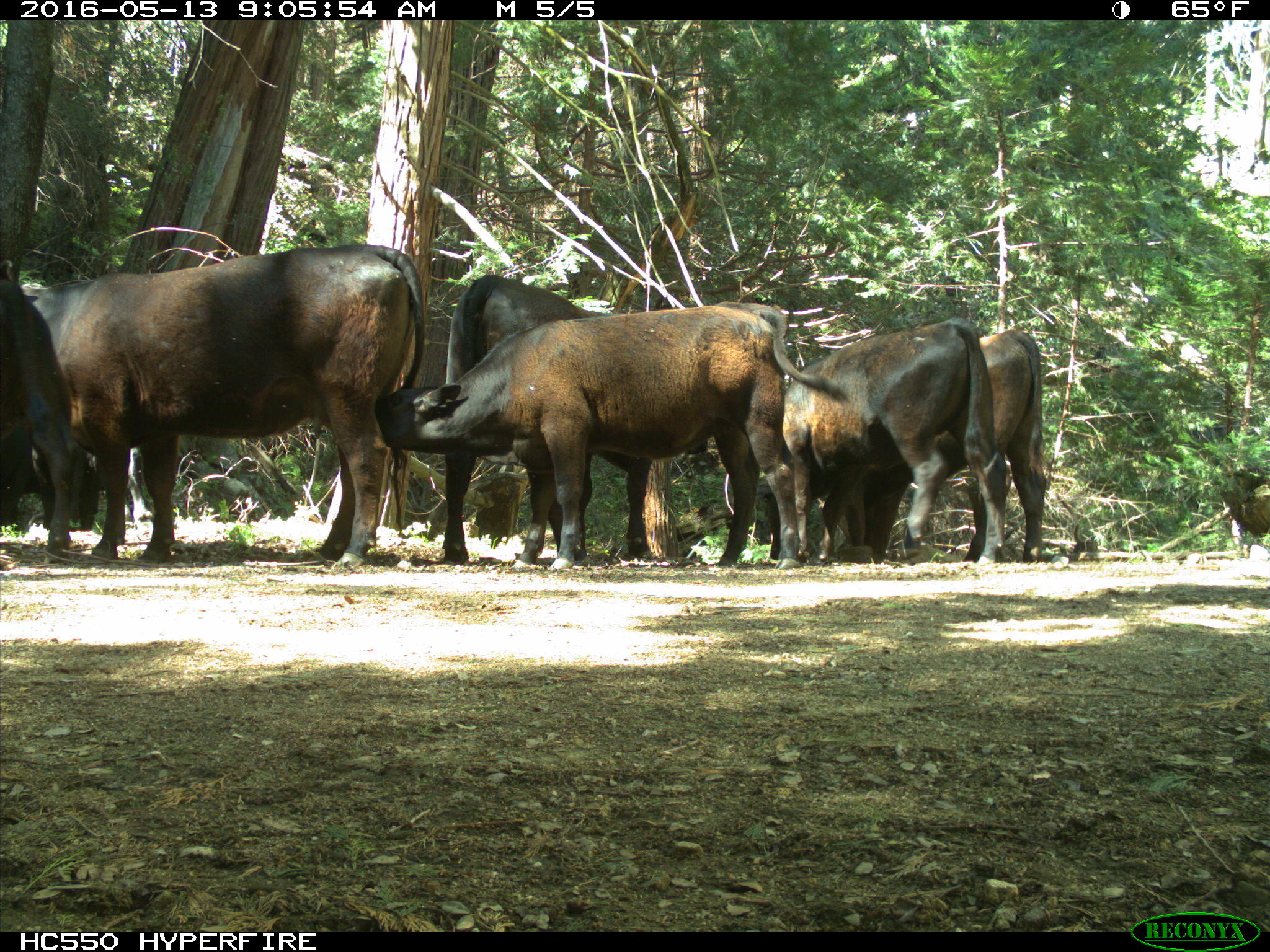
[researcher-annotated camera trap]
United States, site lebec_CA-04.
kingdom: Animalia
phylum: Chordata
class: Mammalia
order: Artiodactyla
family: Bovidae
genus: Bos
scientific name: Bos taurus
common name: domestic cow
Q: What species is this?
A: Bos taurus (domestic cow).